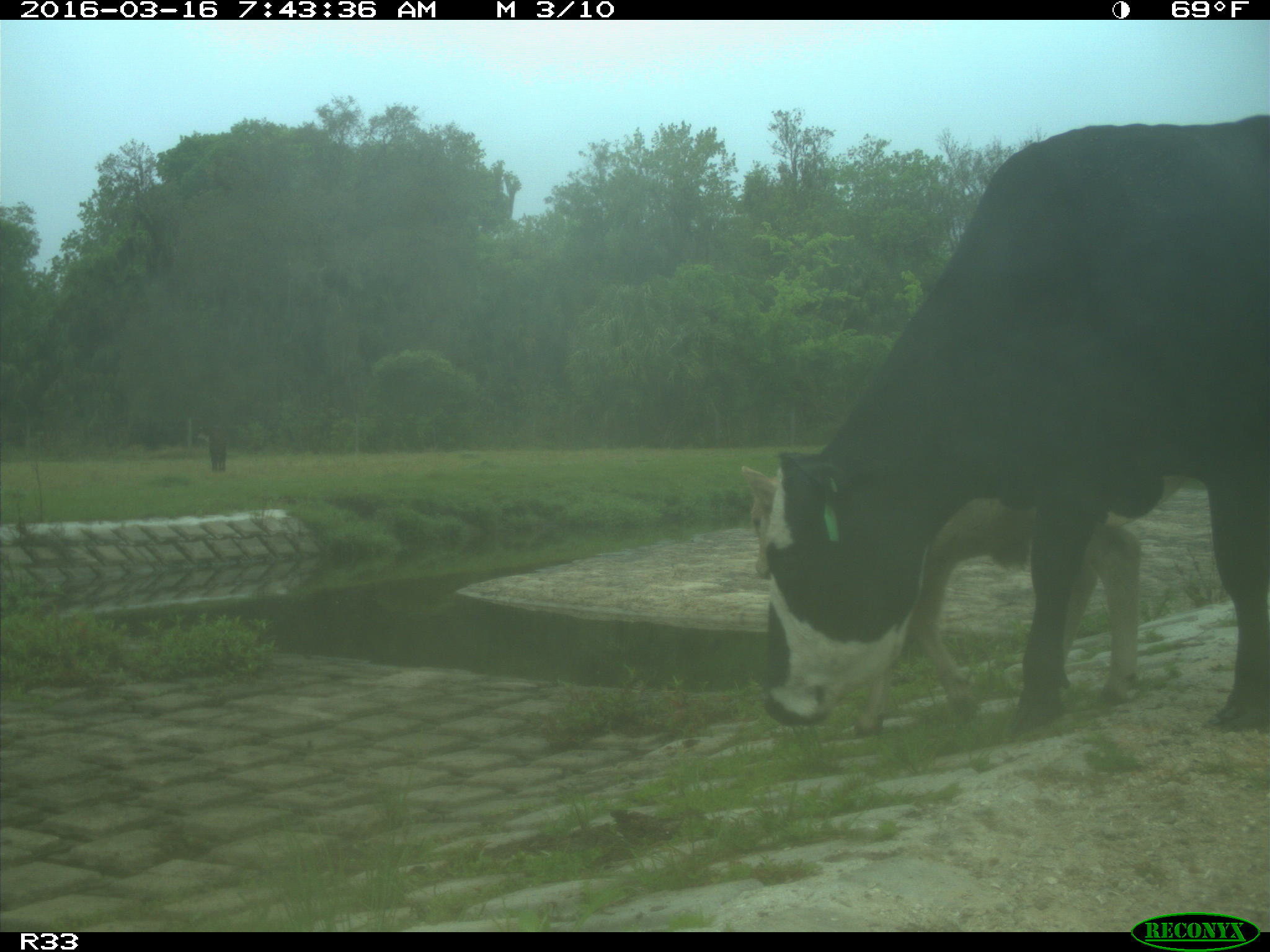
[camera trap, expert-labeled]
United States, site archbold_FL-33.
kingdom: Animalia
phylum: Chordata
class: Mammalia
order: Artiodactyla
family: Bovidae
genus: Bos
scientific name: Bos taurus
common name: domestic cow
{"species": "Bos taurus (domestic cow)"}